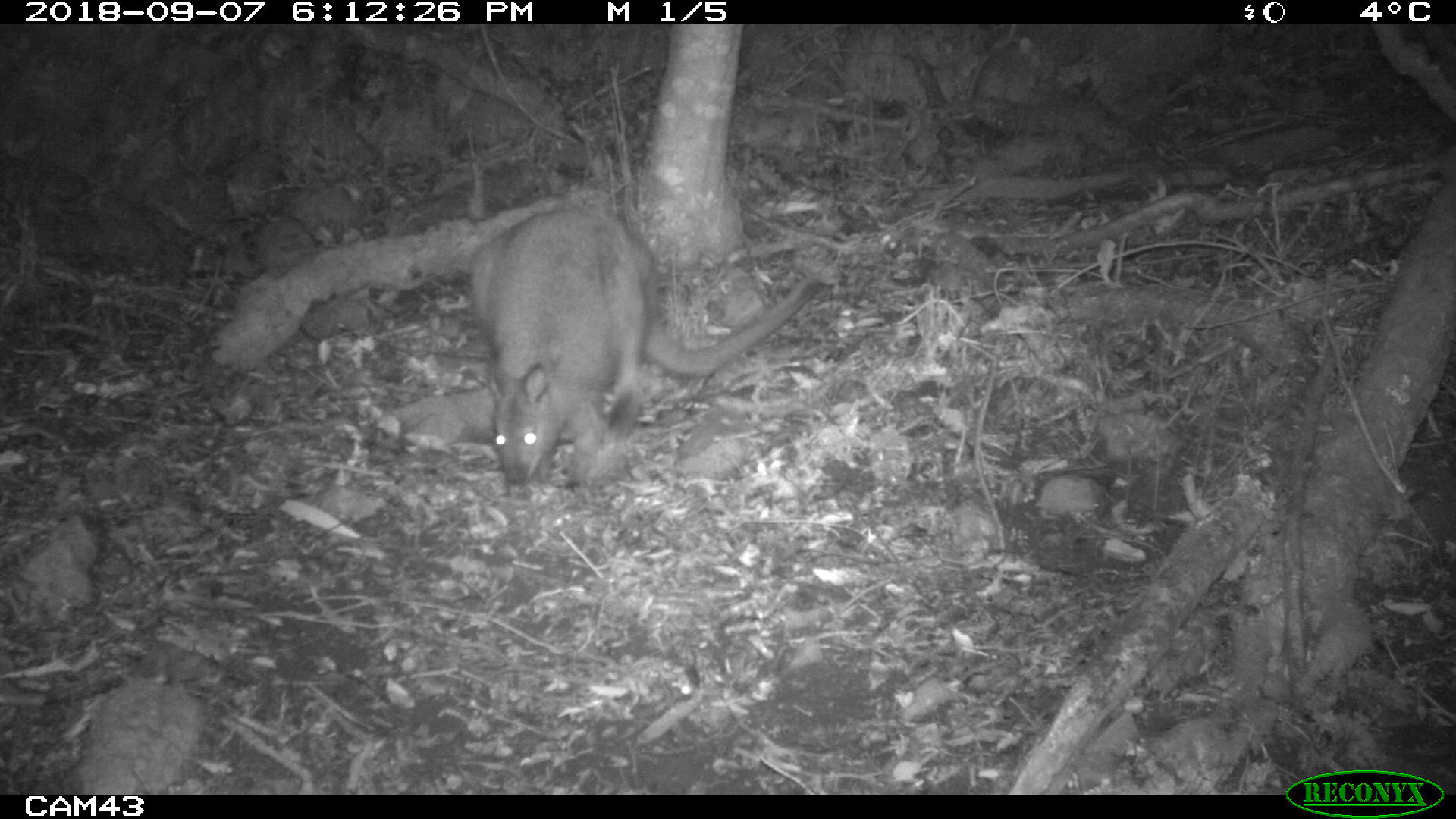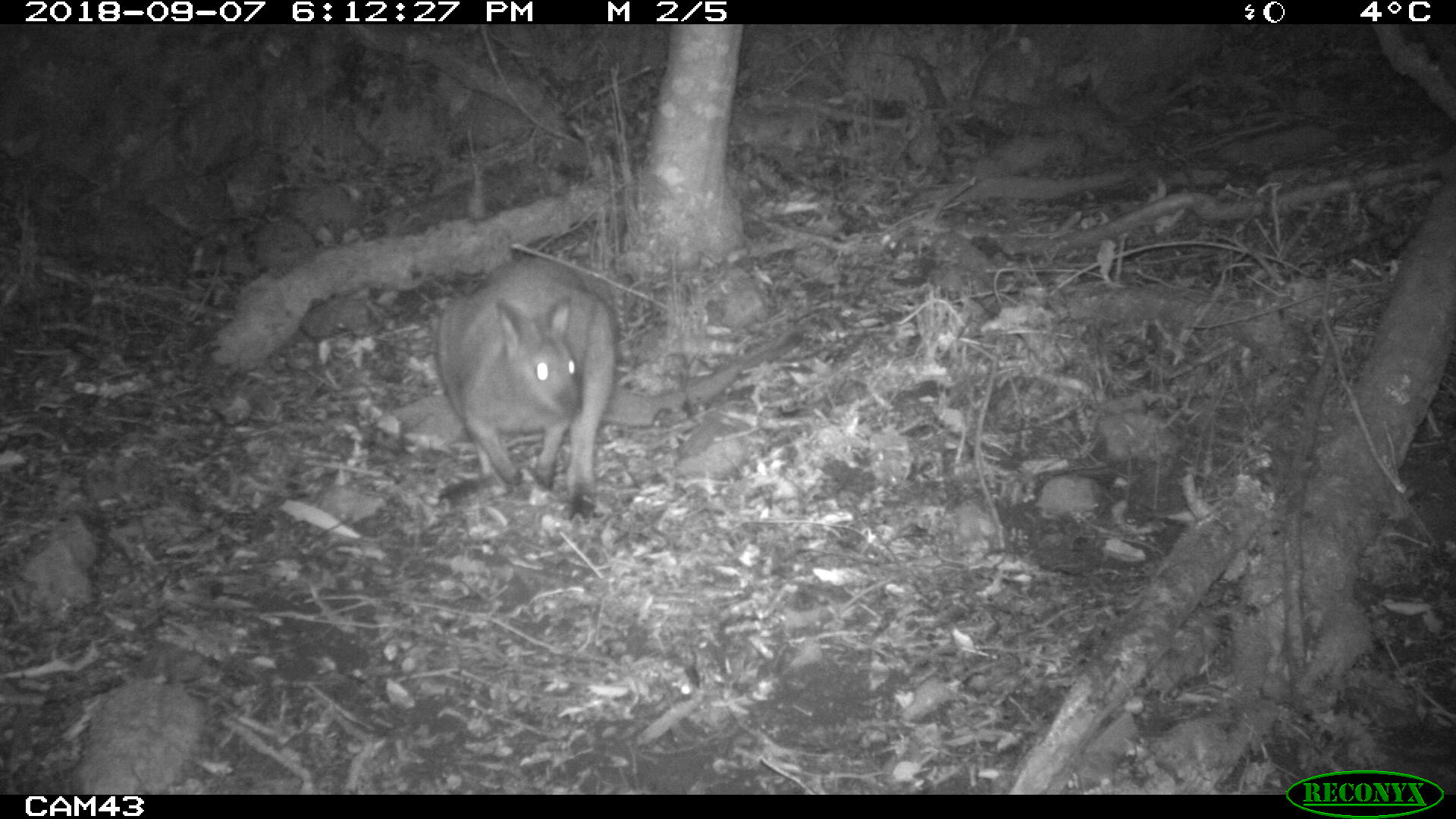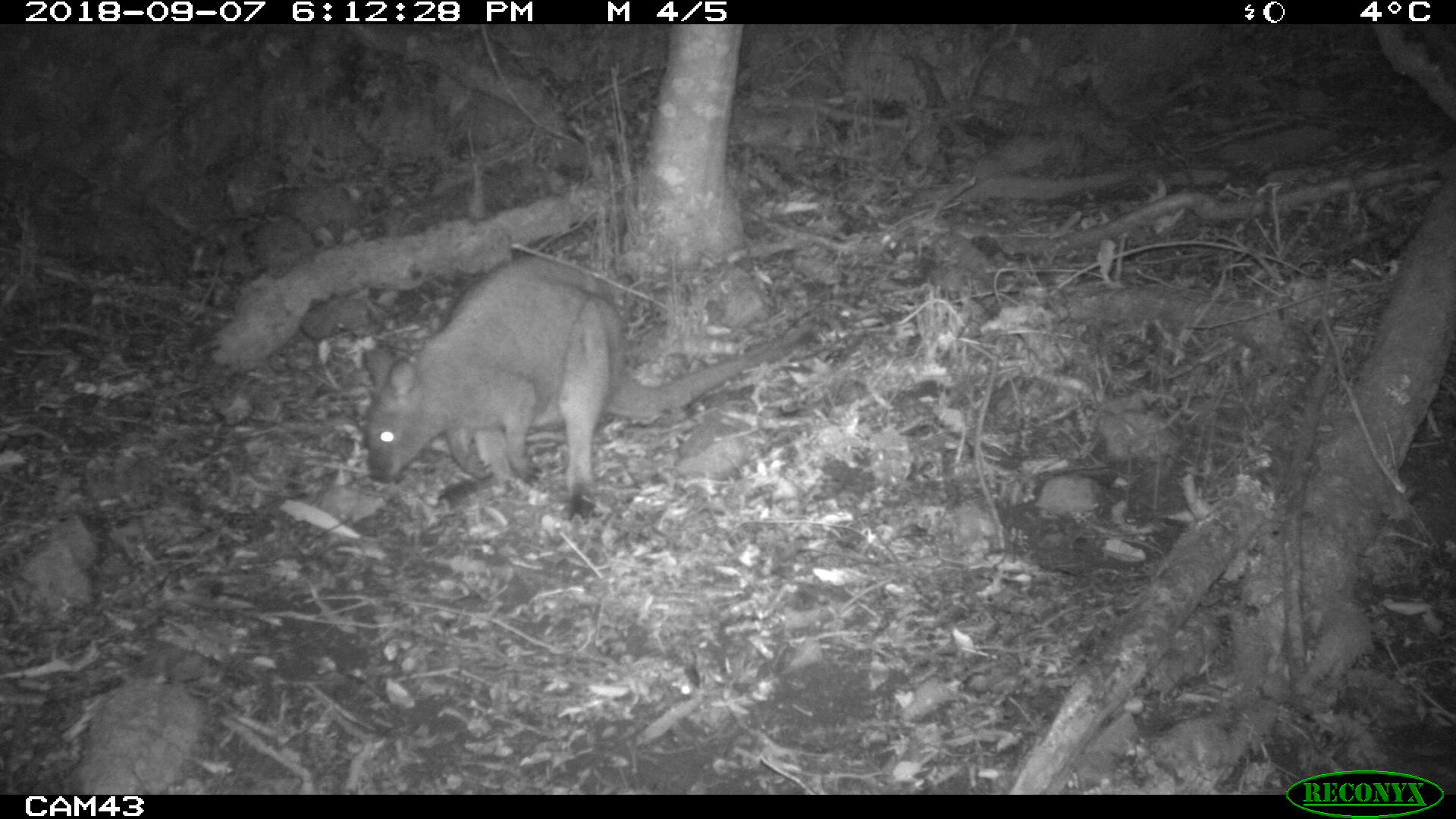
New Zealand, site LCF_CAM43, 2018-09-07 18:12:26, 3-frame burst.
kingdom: Animalia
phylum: Chordata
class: Mammalia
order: Diprotodontia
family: Macropodidae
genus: Notamacropus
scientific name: Notamacropus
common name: wallaby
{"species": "wallaby (Notamacropus)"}